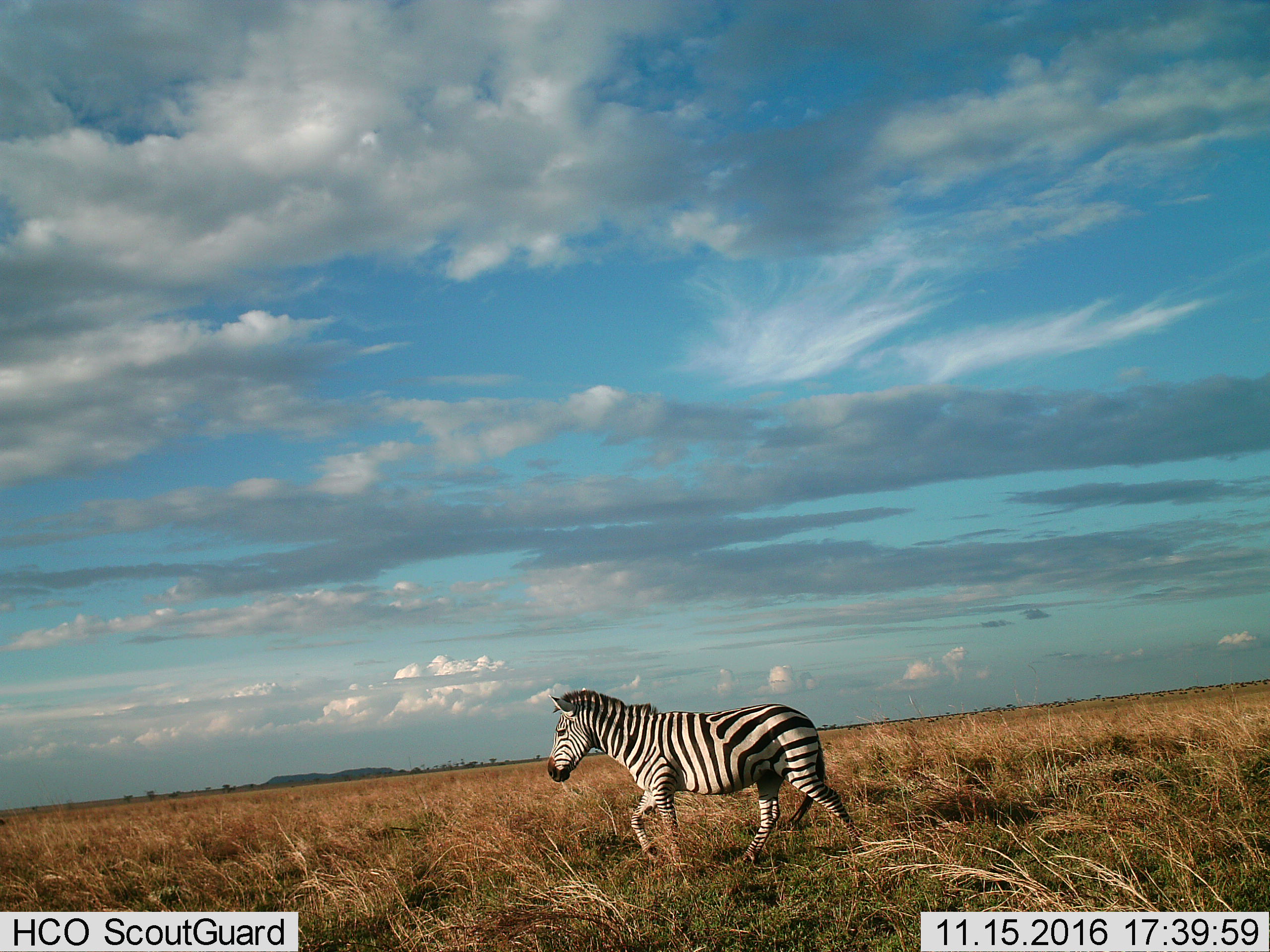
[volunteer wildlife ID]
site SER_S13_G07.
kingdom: Animalia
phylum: Chordata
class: Mammalia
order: Perissodactyla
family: Equidae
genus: Equus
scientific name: Equus quagga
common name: plains zebra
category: zebraplains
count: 1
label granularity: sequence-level